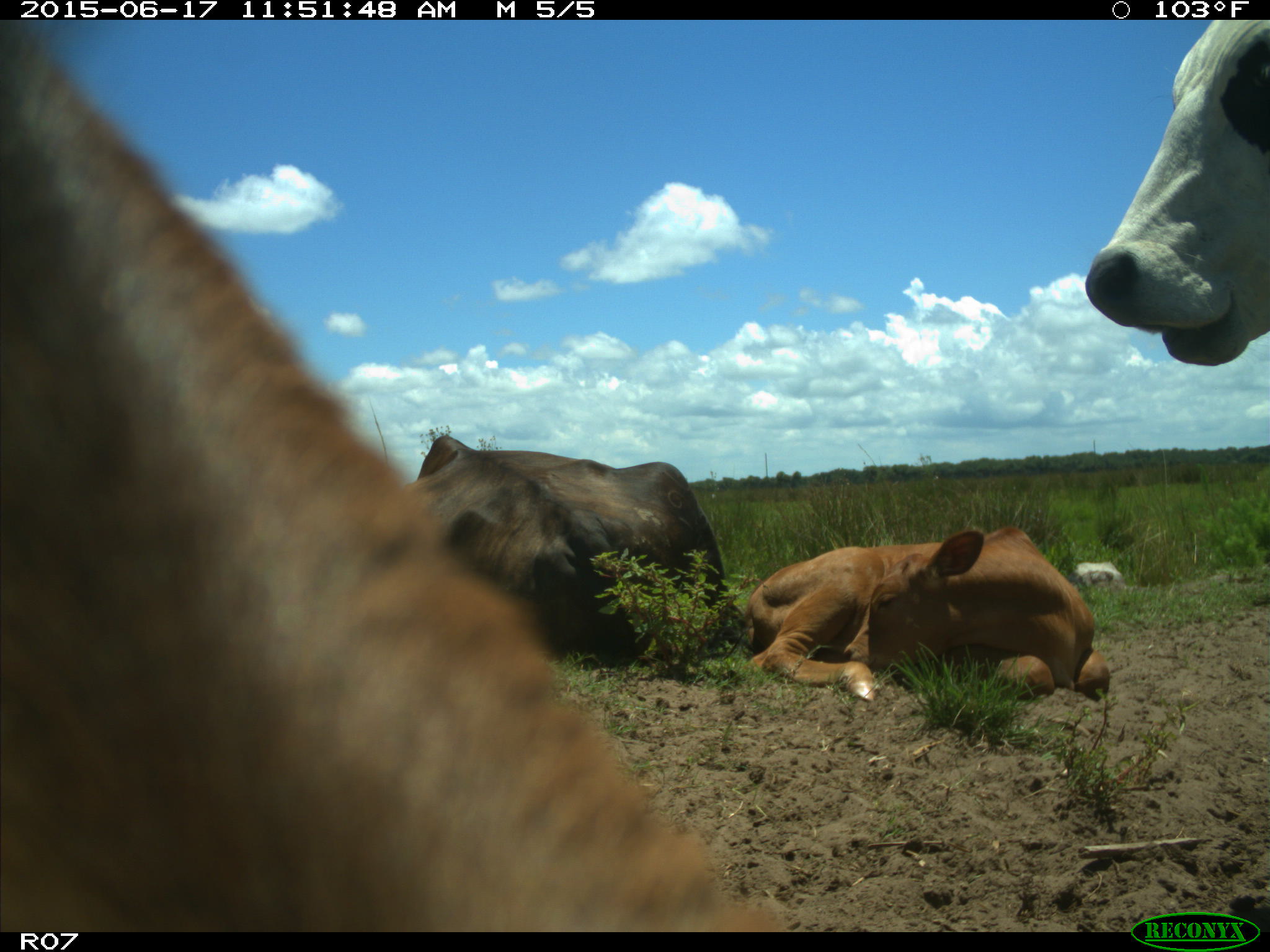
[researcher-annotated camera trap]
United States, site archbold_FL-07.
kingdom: Animalia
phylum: Chordata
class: Mammalia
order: Artiodactyla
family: Bovidae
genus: Bos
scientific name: Bos taurus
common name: domestic cow